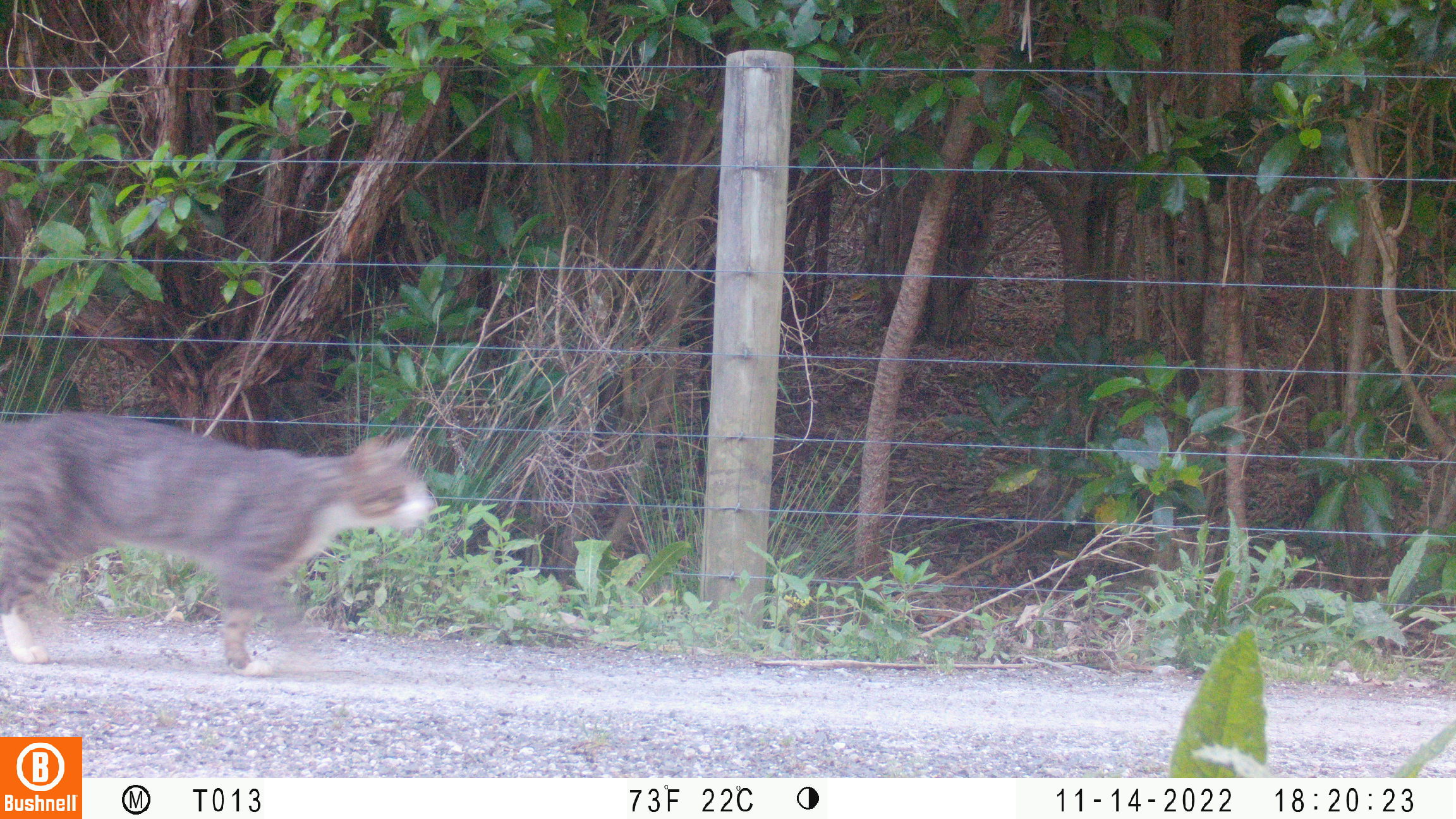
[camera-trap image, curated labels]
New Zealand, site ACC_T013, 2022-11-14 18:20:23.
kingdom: Animalia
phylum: Chordata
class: Mammalia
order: Carnivora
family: Felidae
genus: Felis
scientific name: Felis catus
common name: domestic cat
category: cat